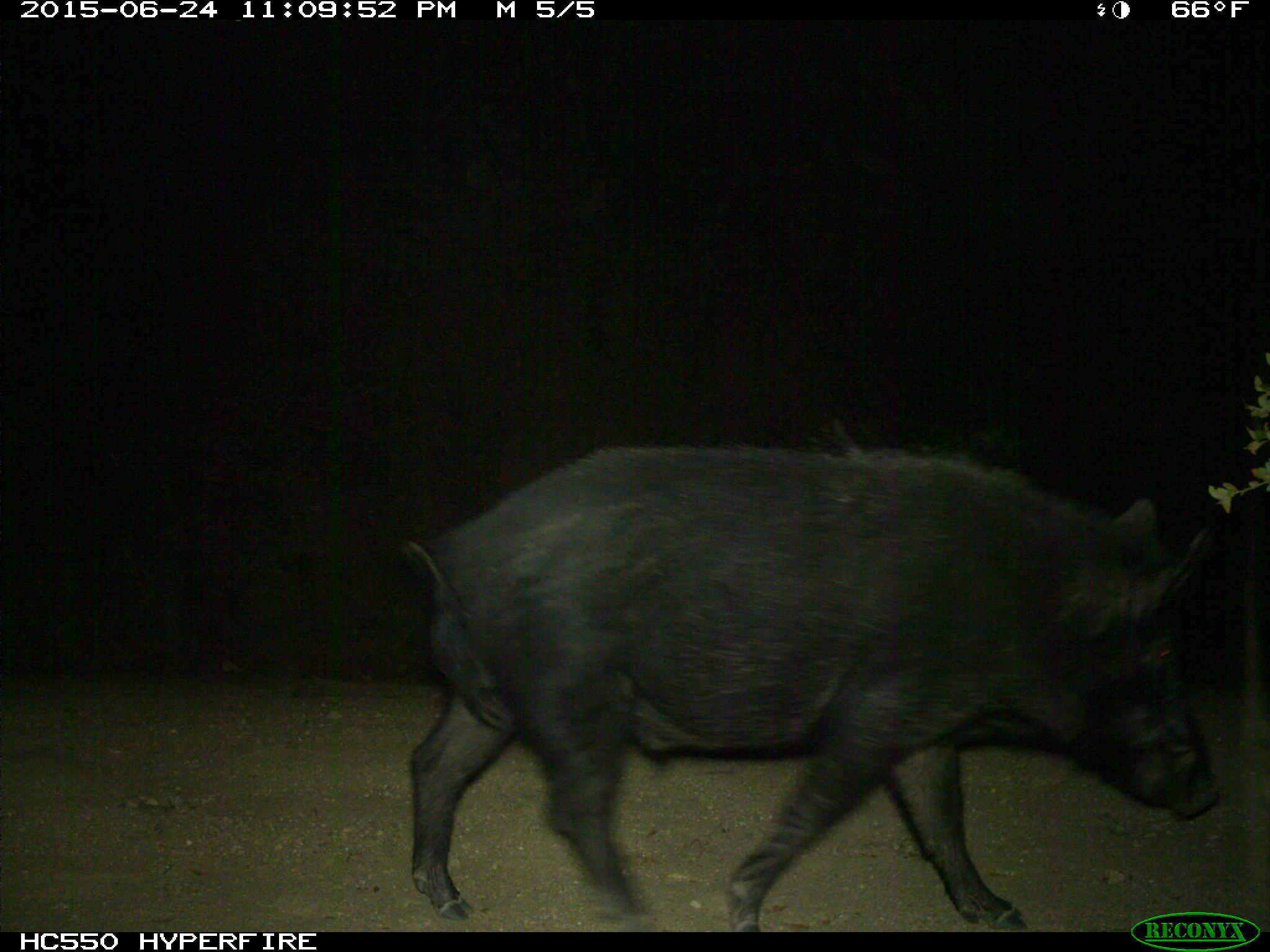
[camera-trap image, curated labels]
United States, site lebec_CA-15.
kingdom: Animalia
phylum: Chordata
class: Mammalia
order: Artiodactyla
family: Suidae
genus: Sus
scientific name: Sus scrofa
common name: wild boar